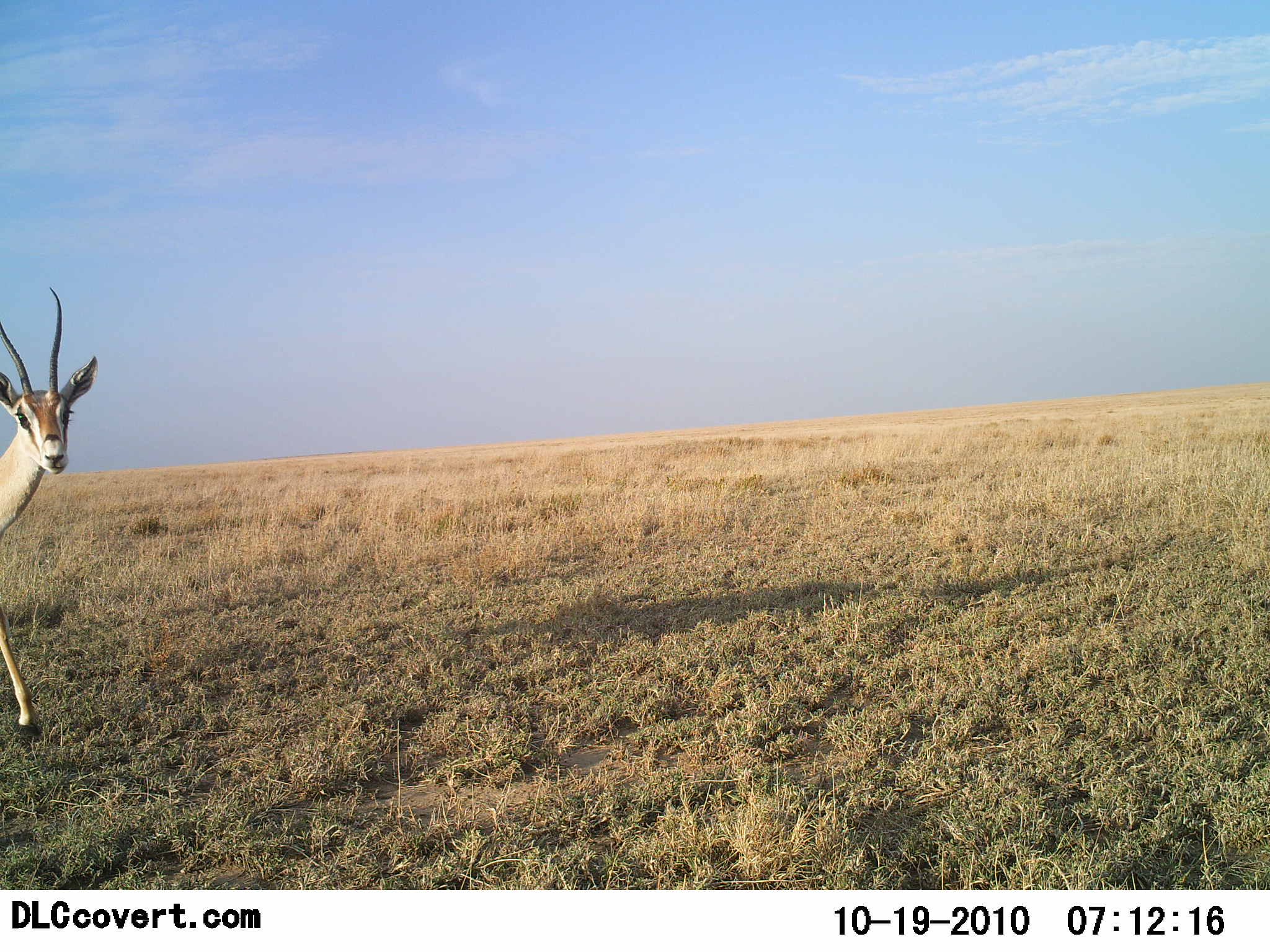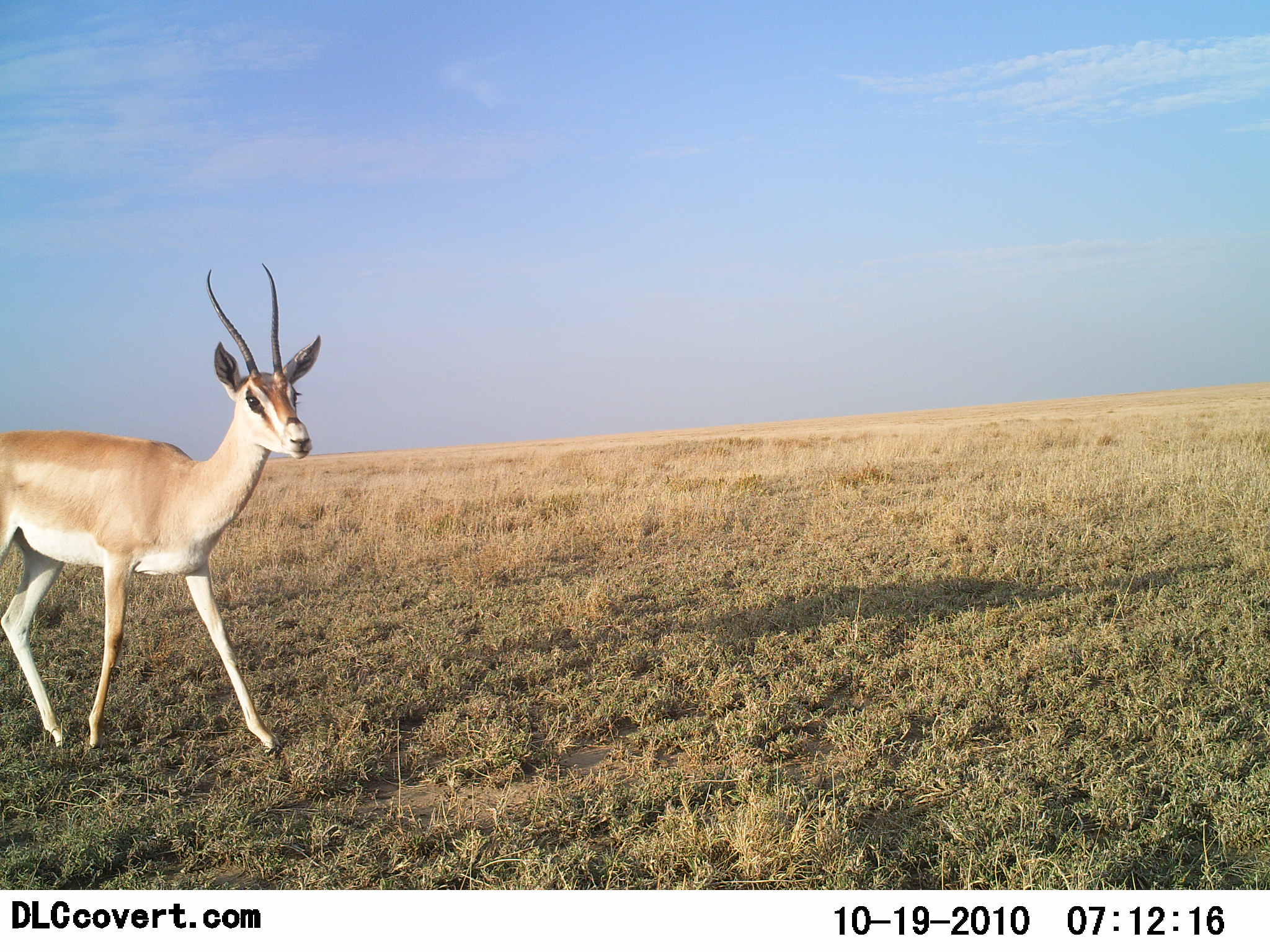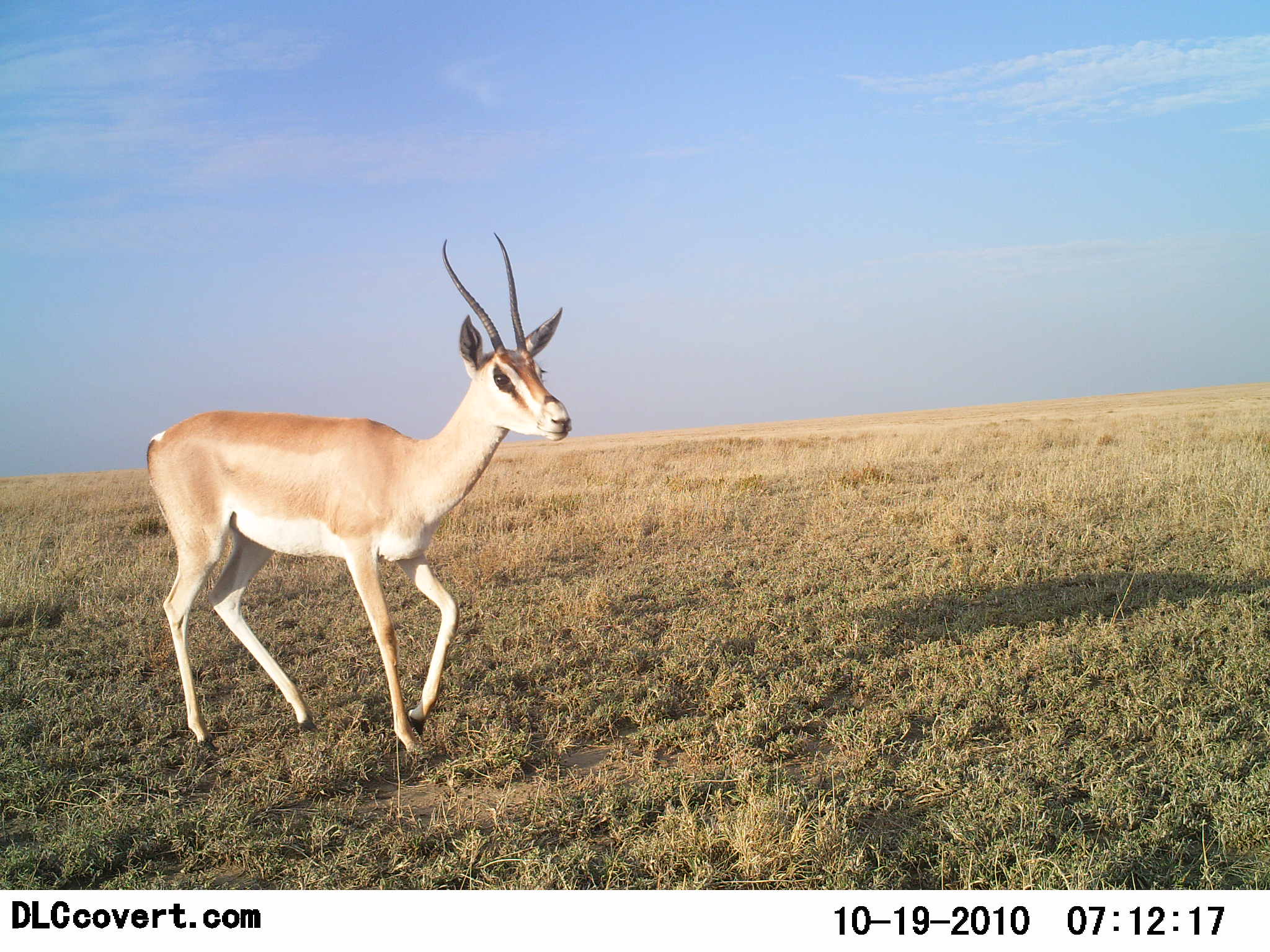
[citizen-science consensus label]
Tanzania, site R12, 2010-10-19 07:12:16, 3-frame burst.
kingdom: Animalia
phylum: Chordata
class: Mammalia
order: Artiodactyla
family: Bovidae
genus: Nanger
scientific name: Nanger granti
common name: grant's gazelle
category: gazellegrants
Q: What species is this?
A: Gazellegrants (grant's gazelle) (Nanger granti).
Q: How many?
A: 1.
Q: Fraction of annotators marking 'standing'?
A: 0%.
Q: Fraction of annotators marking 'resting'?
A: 0%.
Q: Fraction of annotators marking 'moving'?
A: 100%.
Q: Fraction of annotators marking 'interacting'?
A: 0%.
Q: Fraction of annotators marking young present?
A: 0%.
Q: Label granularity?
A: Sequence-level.